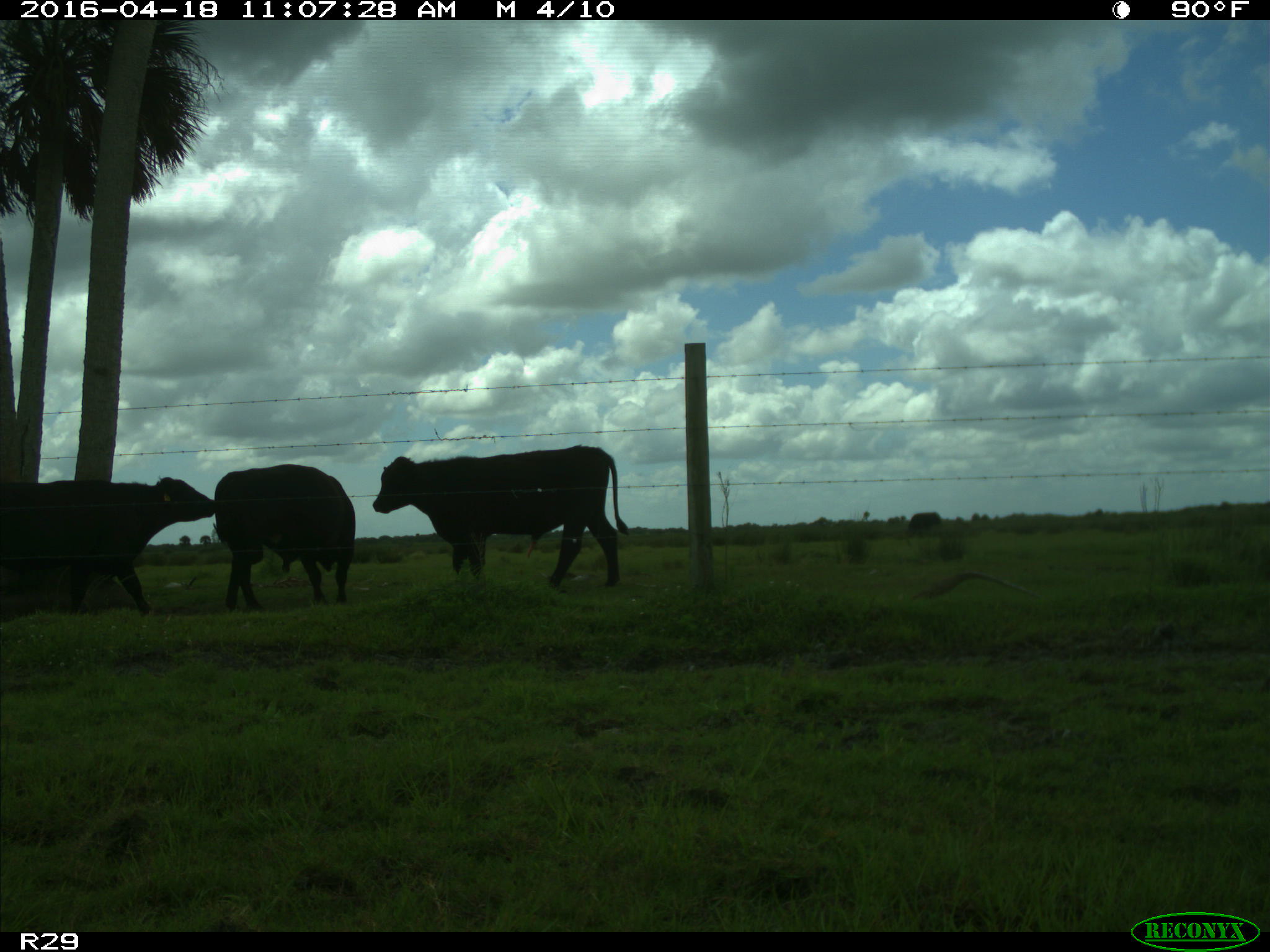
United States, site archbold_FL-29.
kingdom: Animalia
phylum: Chordata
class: Mammalia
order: Artiodactyla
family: Bovidae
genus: Bos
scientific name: Bos taurus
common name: domestic cow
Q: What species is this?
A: Bos taurus (domestic cow).